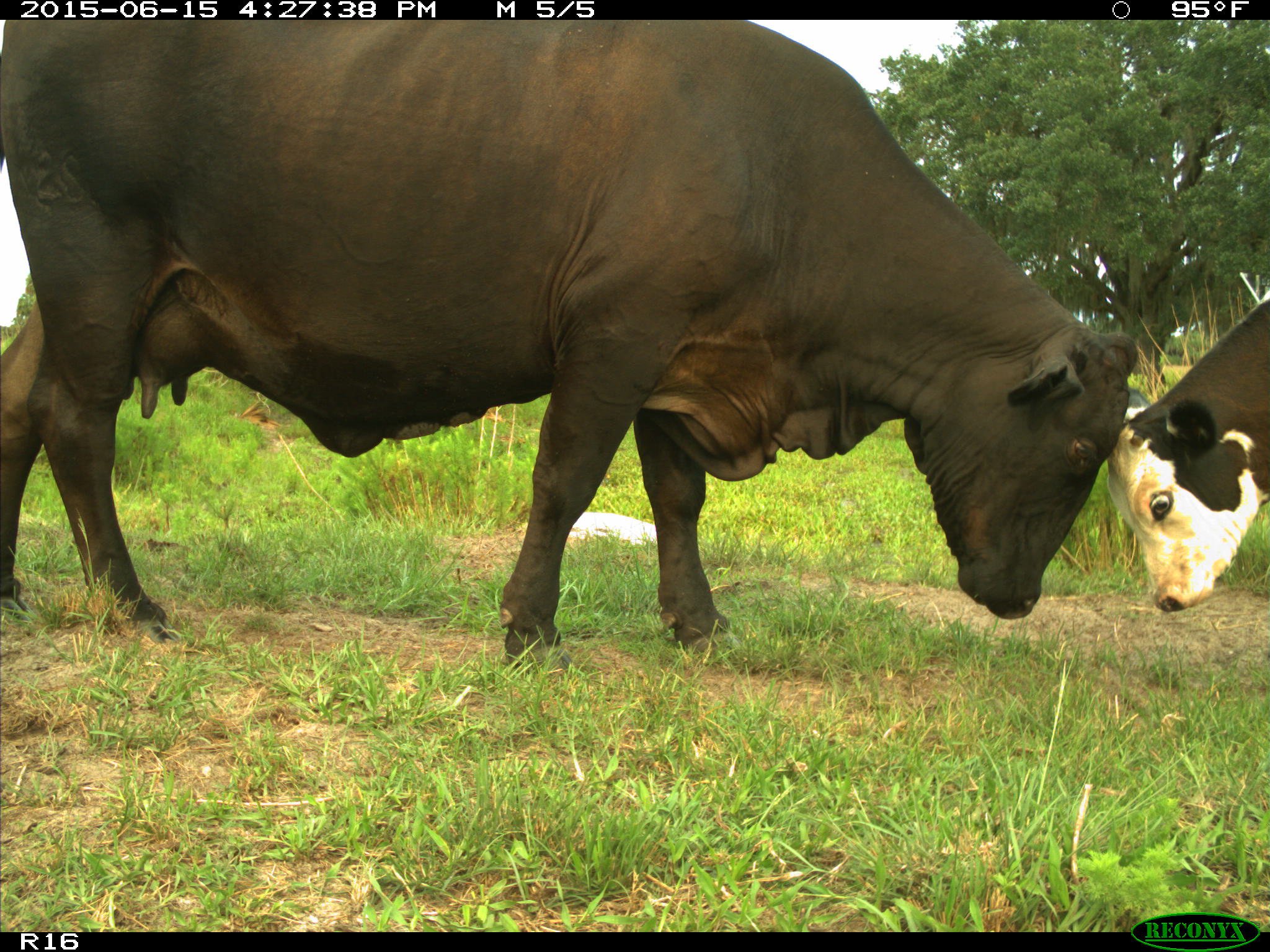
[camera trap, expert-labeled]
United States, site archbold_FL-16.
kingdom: Animalia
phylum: Chordata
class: Mammalia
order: Artiodactyla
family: Bovidae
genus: Bos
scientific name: Bos taurus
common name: domestic cow